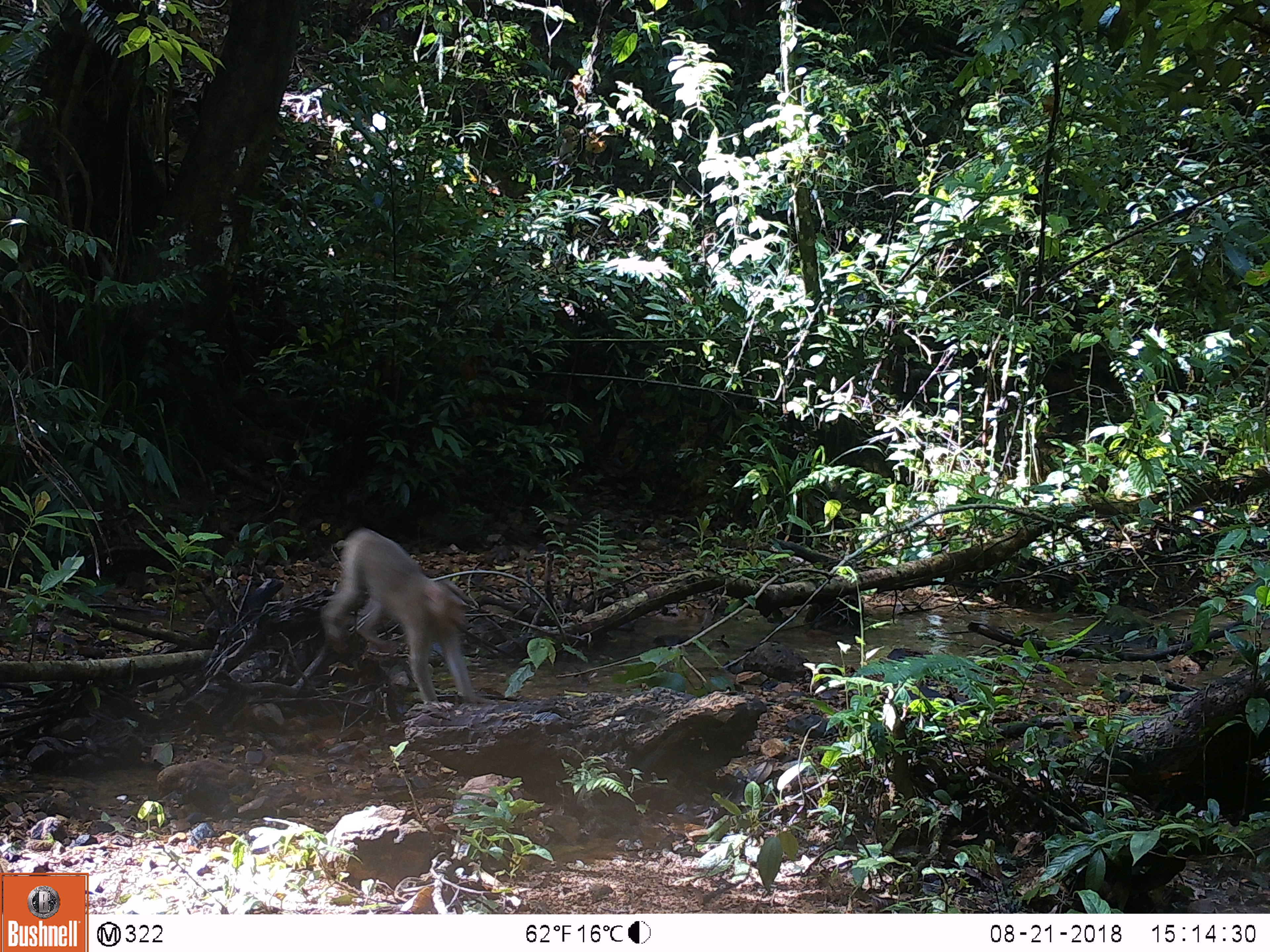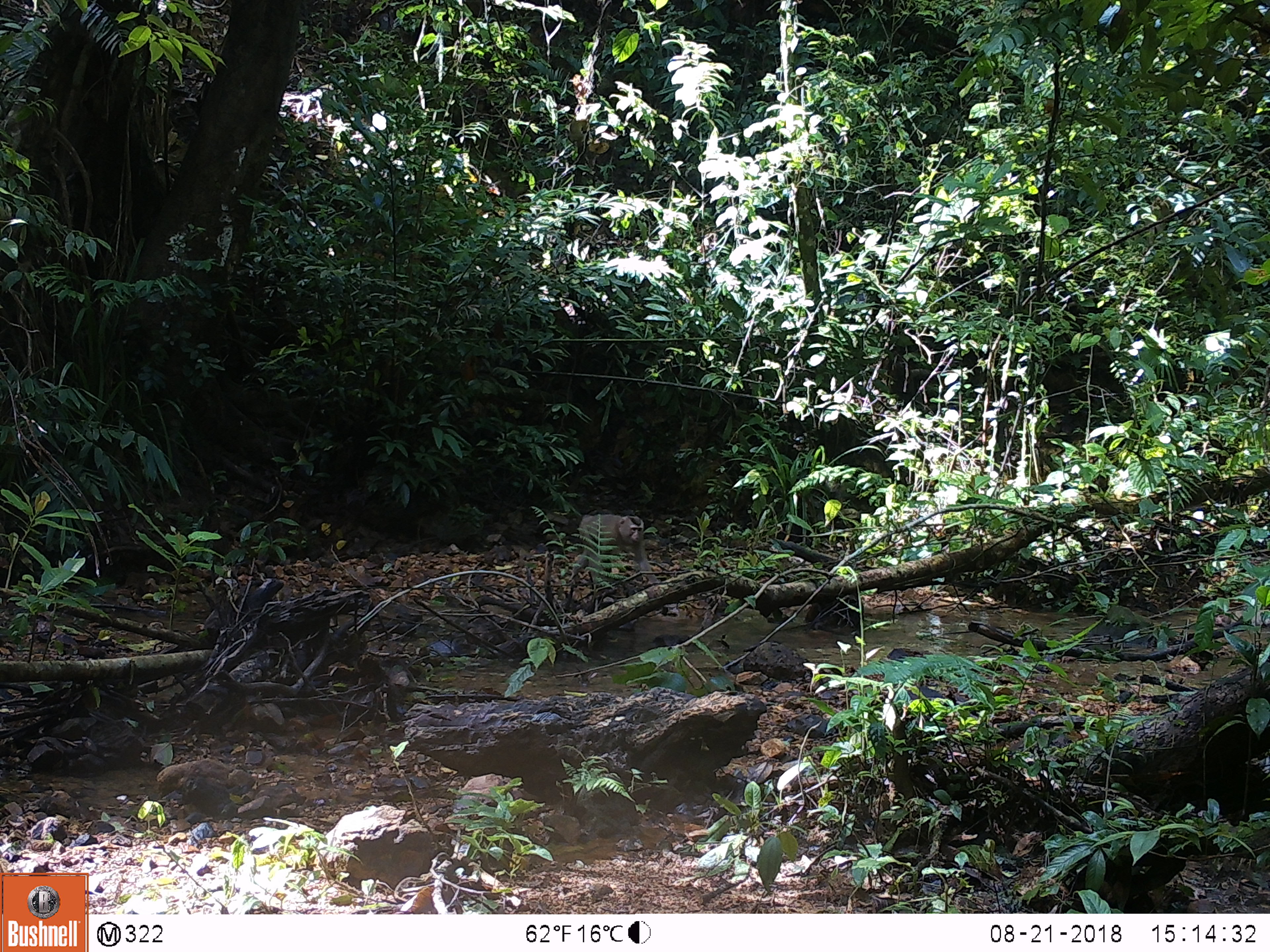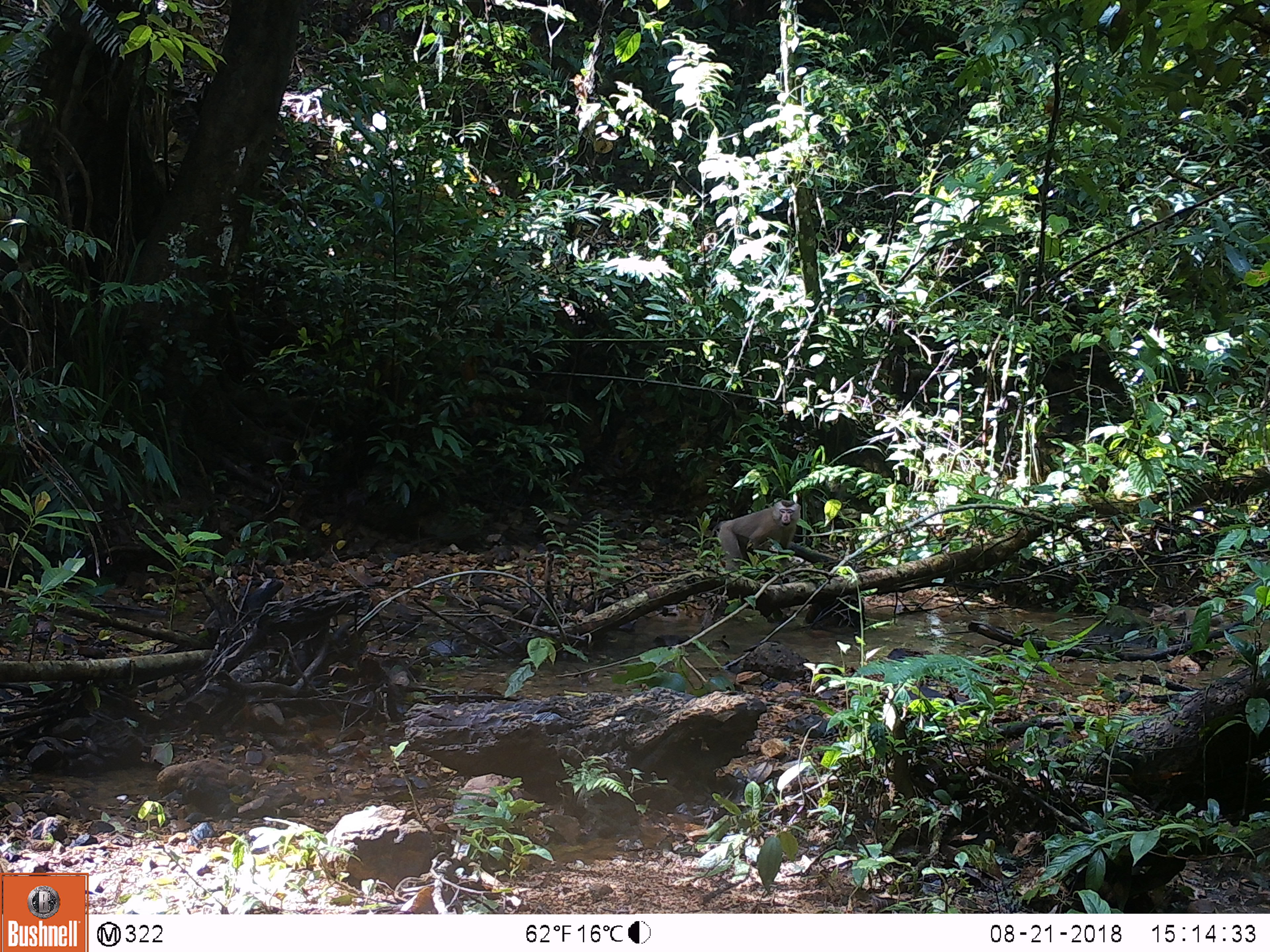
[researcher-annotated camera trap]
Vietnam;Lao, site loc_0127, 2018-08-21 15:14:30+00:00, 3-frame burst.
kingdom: Animalia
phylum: Chordata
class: Mammalia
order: Primates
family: Cercopithecidae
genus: Macaca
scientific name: Macaca nemestrina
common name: pig-tailed macaque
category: pig tailed macaque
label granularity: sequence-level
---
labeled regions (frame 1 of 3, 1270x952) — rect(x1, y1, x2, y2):
pig tailed macaque: rect(320, 527, 496, 705)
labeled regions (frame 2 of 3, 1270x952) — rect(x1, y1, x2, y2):
pig tailed macaque: rect(569, 514, 661, 590)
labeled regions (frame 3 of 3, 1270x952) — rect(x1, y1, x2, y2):
pig tailed macaque: rect(711, 499, 800, 571)